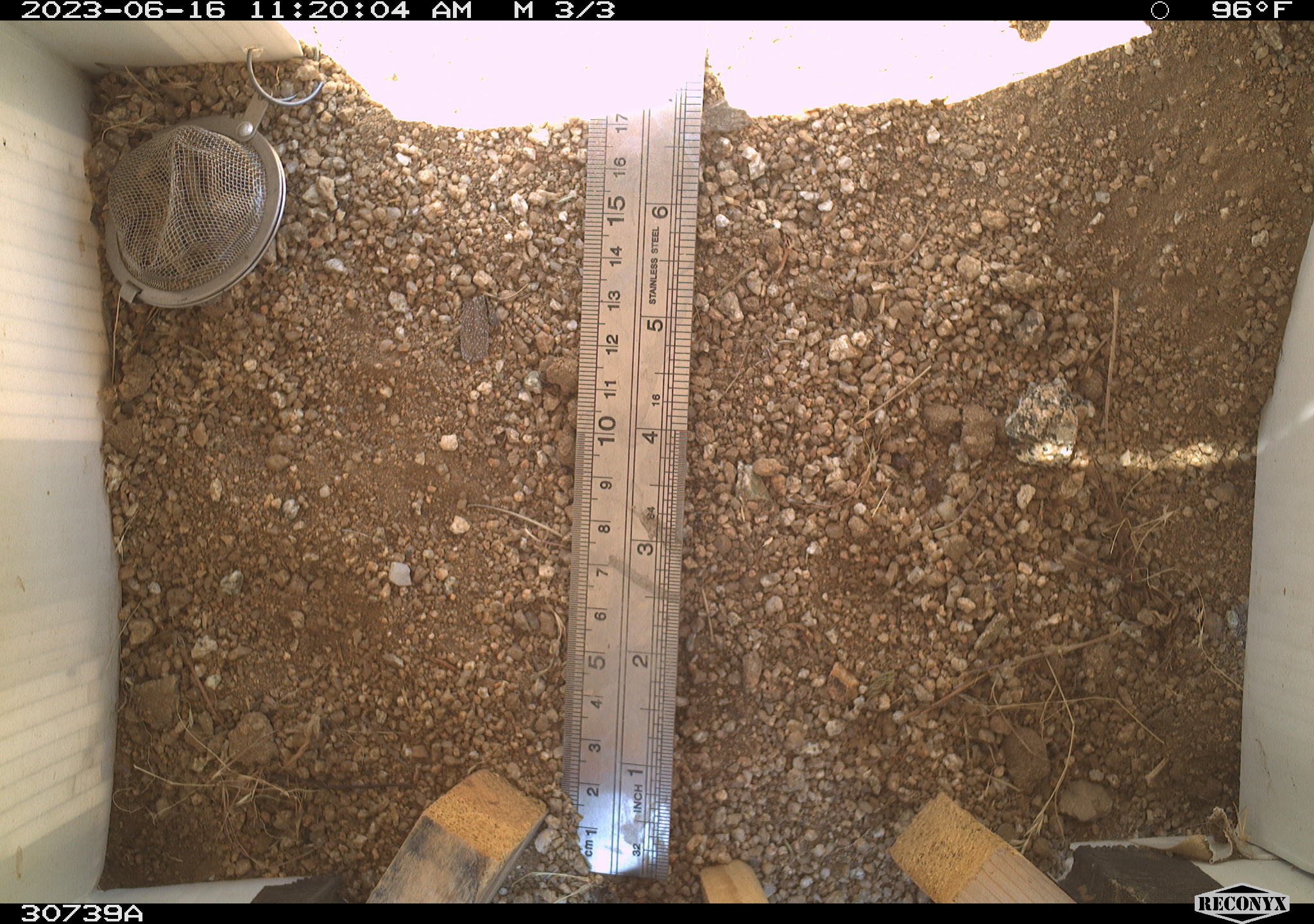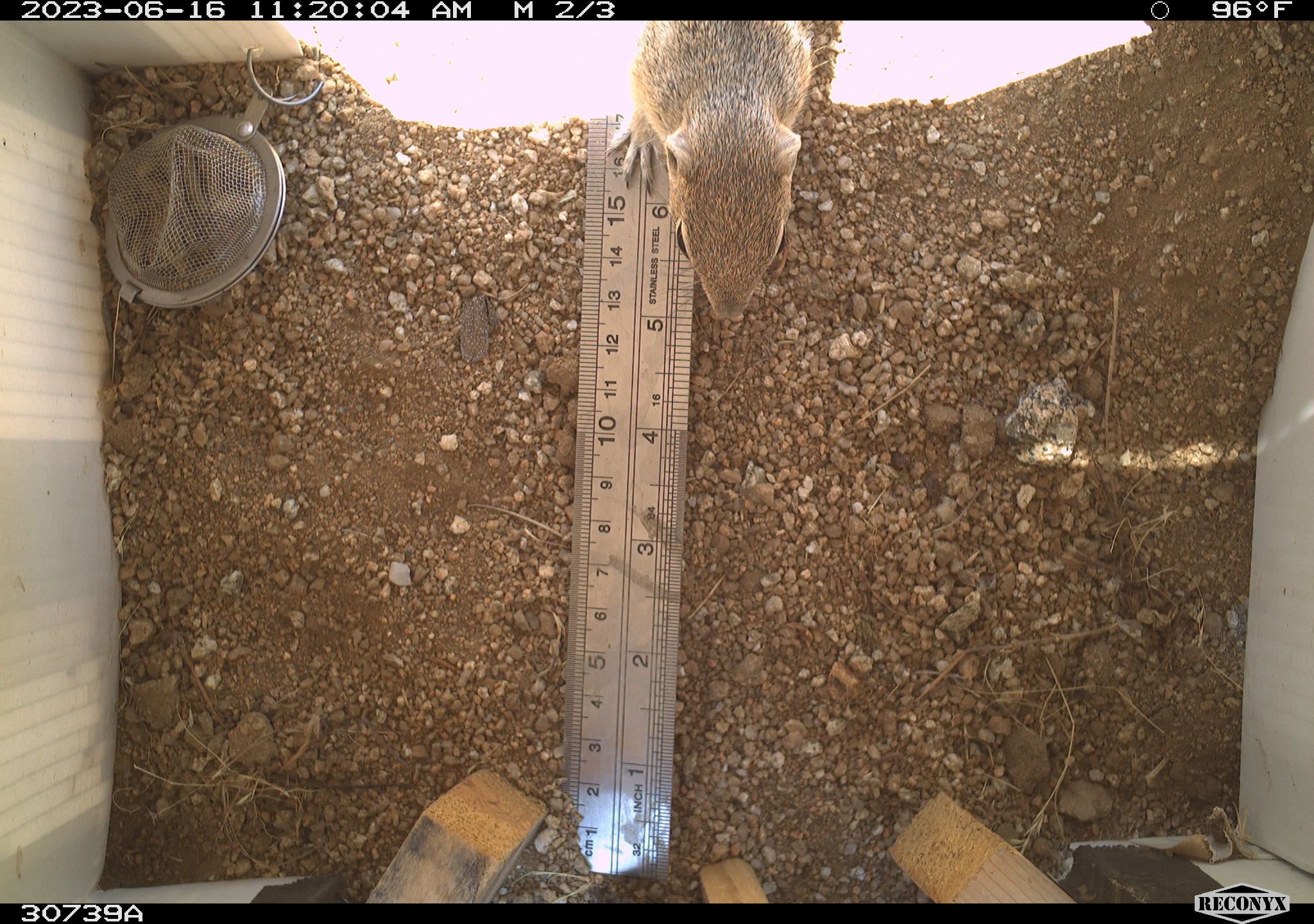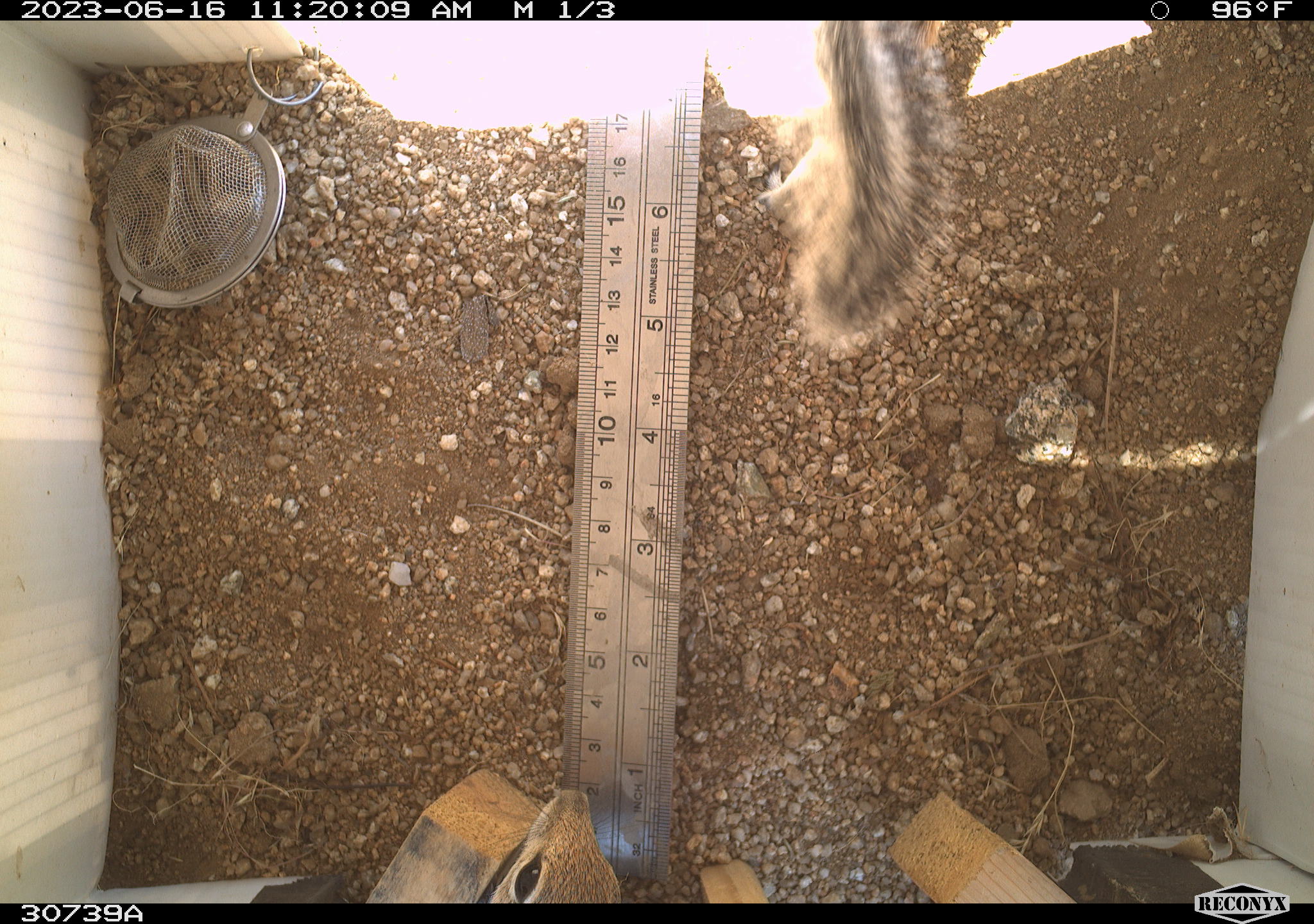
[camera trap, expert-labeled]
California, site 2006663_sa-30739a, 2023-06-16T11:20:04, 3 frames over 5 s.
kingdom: Animalia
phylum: Chordata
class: Mammalia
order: Rodentia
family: Sciuridae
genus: Ammospermophilus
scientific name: Ammospermophilus leucurus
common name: white-tailed antelope squirrel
White-tailed antelope squirrel (Ammospermophilus leucurus).